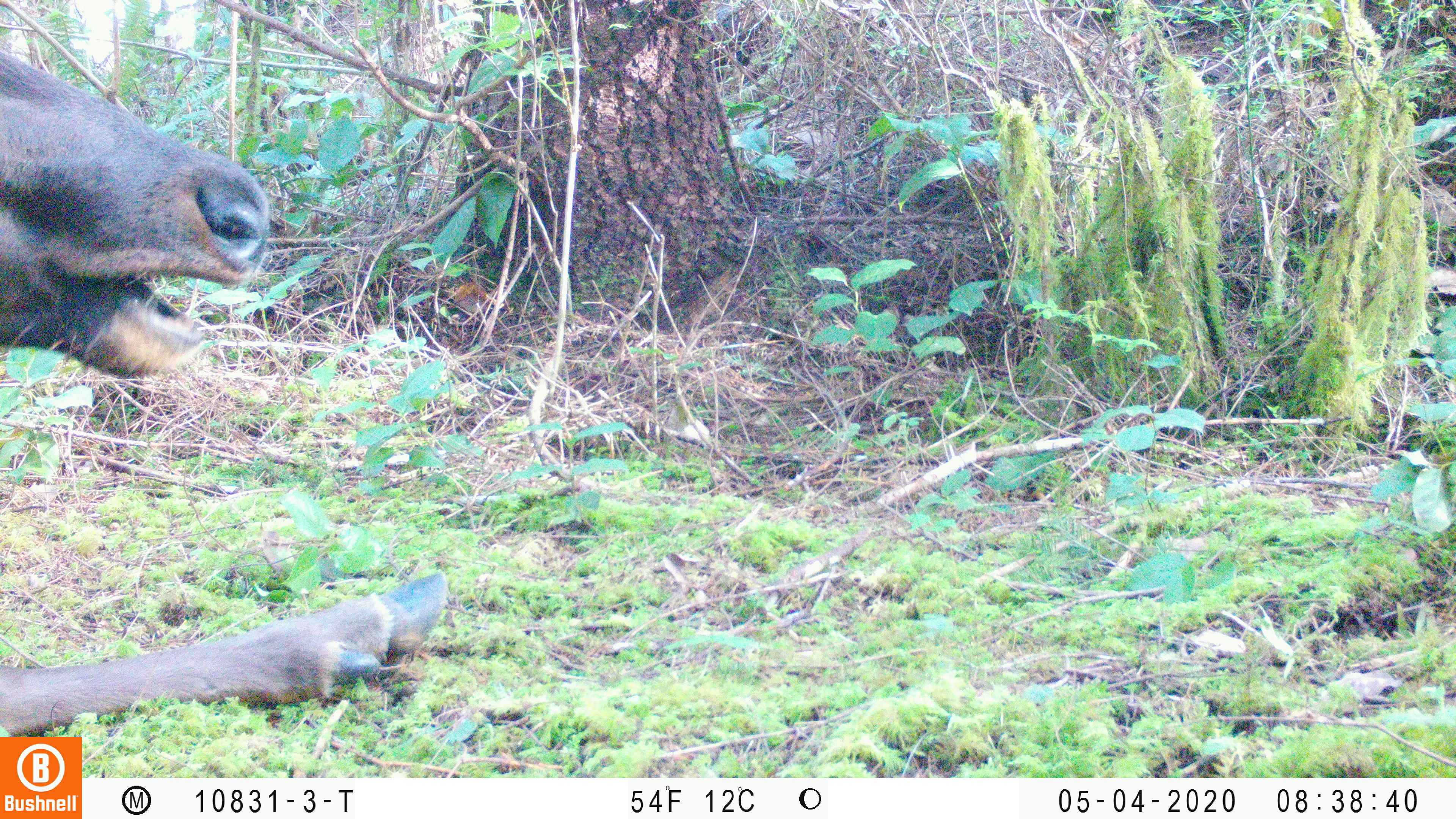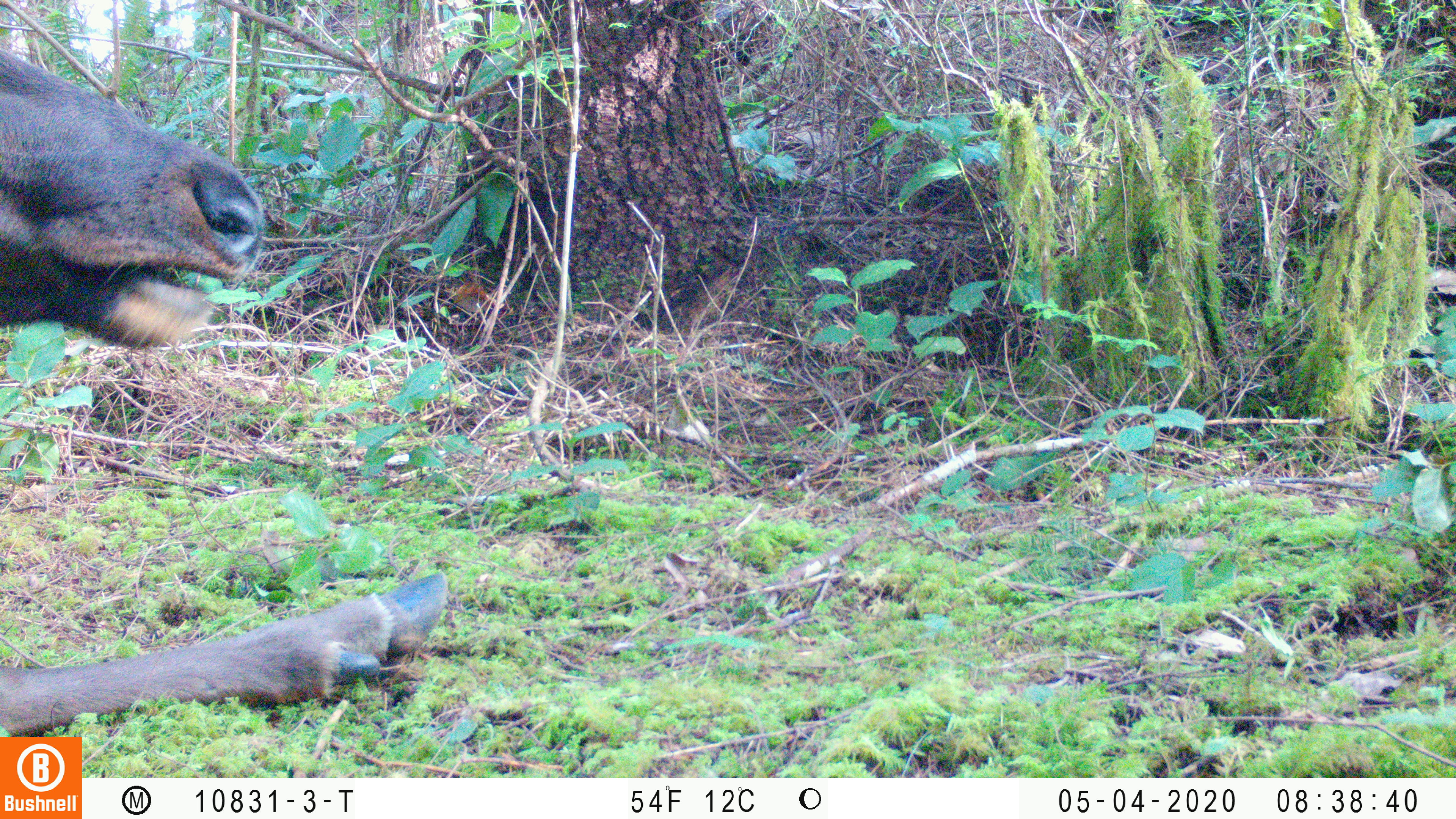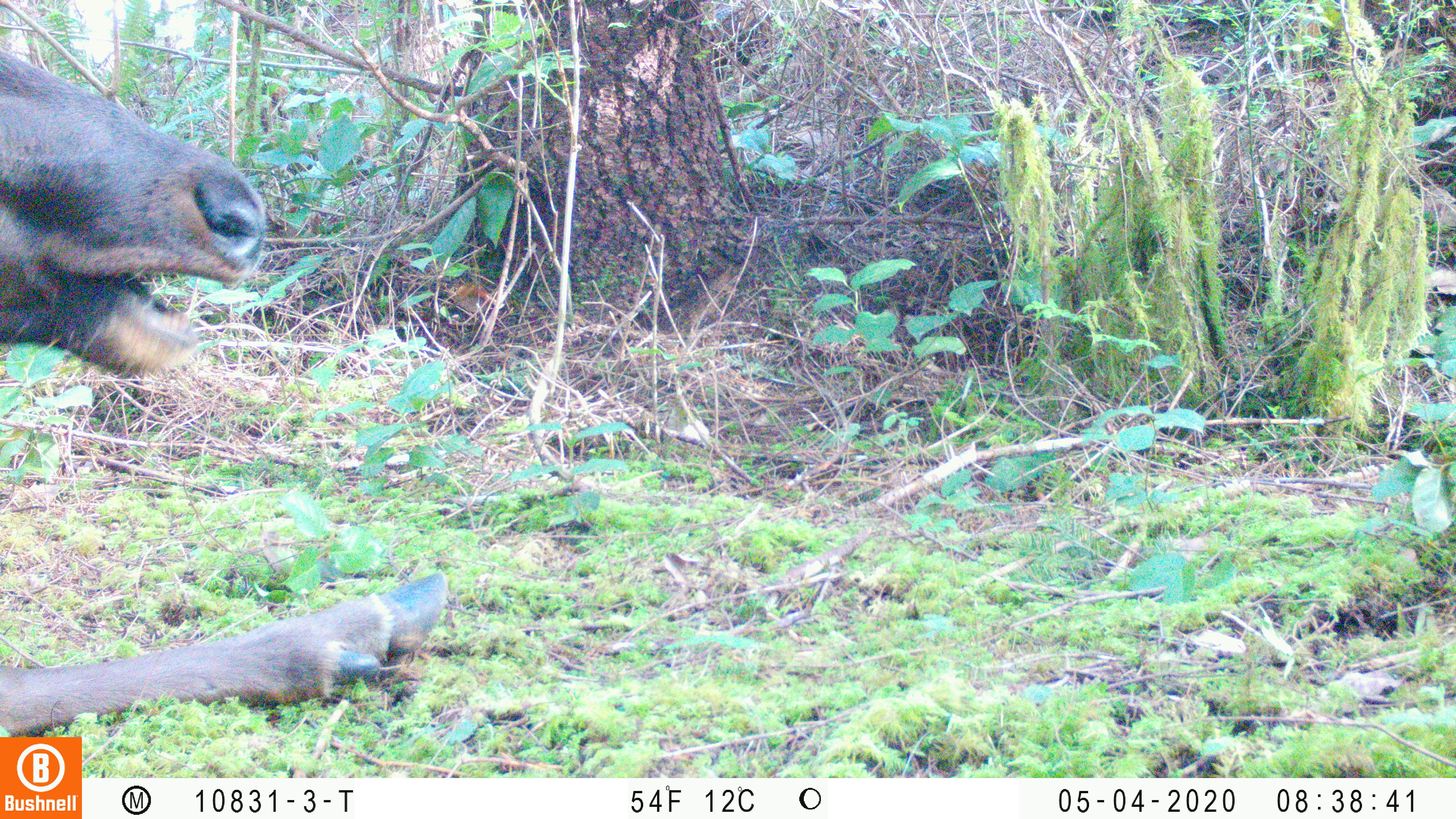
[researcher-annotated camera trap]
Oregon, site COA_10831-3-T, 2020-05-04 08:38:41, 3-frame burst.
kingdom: Animalia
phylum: Chordata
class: Mammalia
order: Artiodactyla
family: Cervidae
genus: Cervus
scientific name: Cervus canadensis roosevelti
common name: roosevelt elk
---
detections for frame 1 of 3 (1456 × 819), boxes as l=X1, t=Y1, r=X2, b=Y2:
roosevelt elk: l=2, t=48, r=457, b=725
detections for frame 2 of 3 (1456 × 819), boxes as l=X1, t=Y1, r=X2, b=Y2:
roosevelt elk: l=0, t=46, r=457, b=732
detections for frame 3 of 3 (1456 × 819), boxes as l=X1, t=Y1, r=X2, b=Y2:
roosevelt elk: l=2, t=44, r=452, b=727